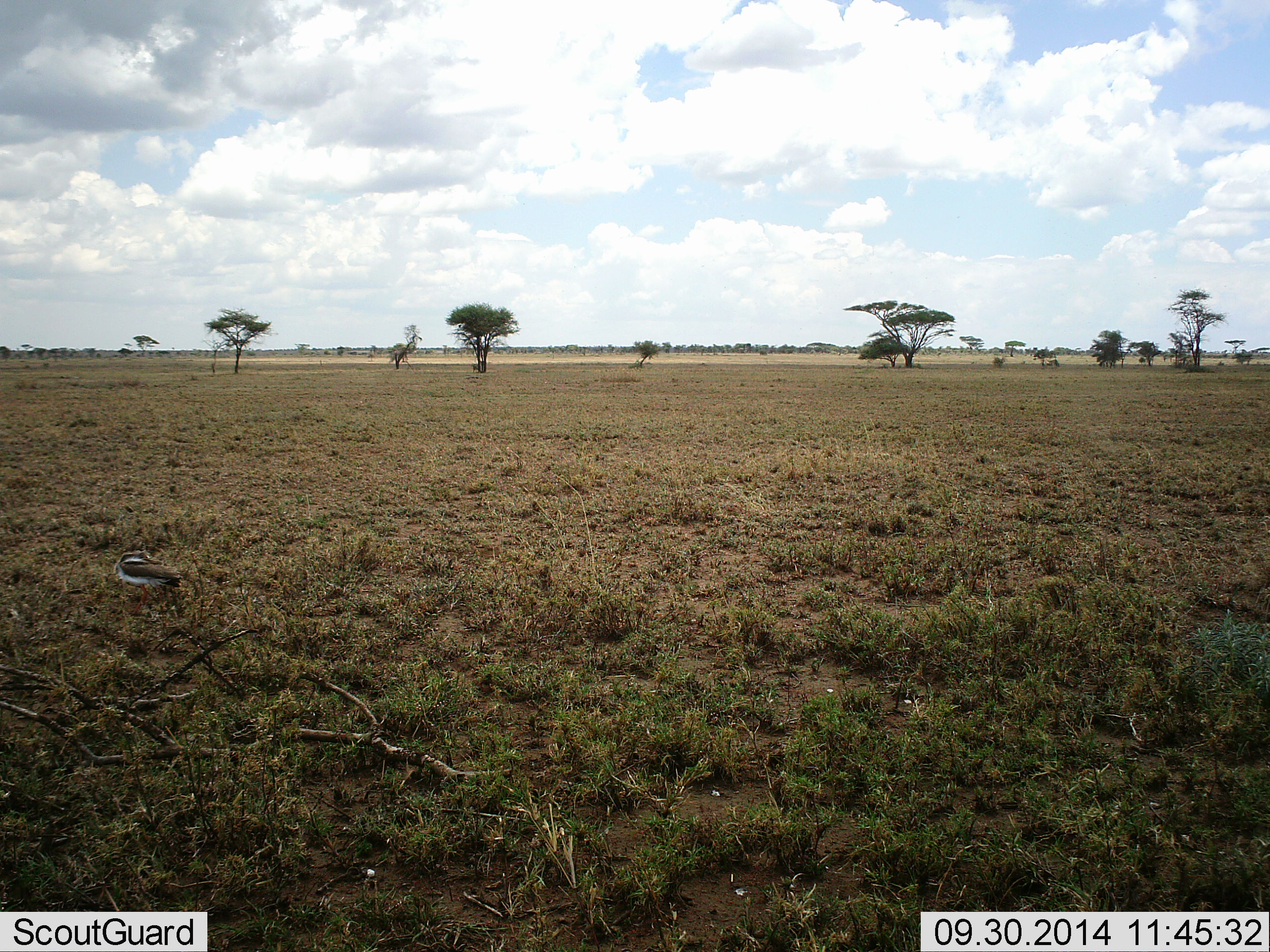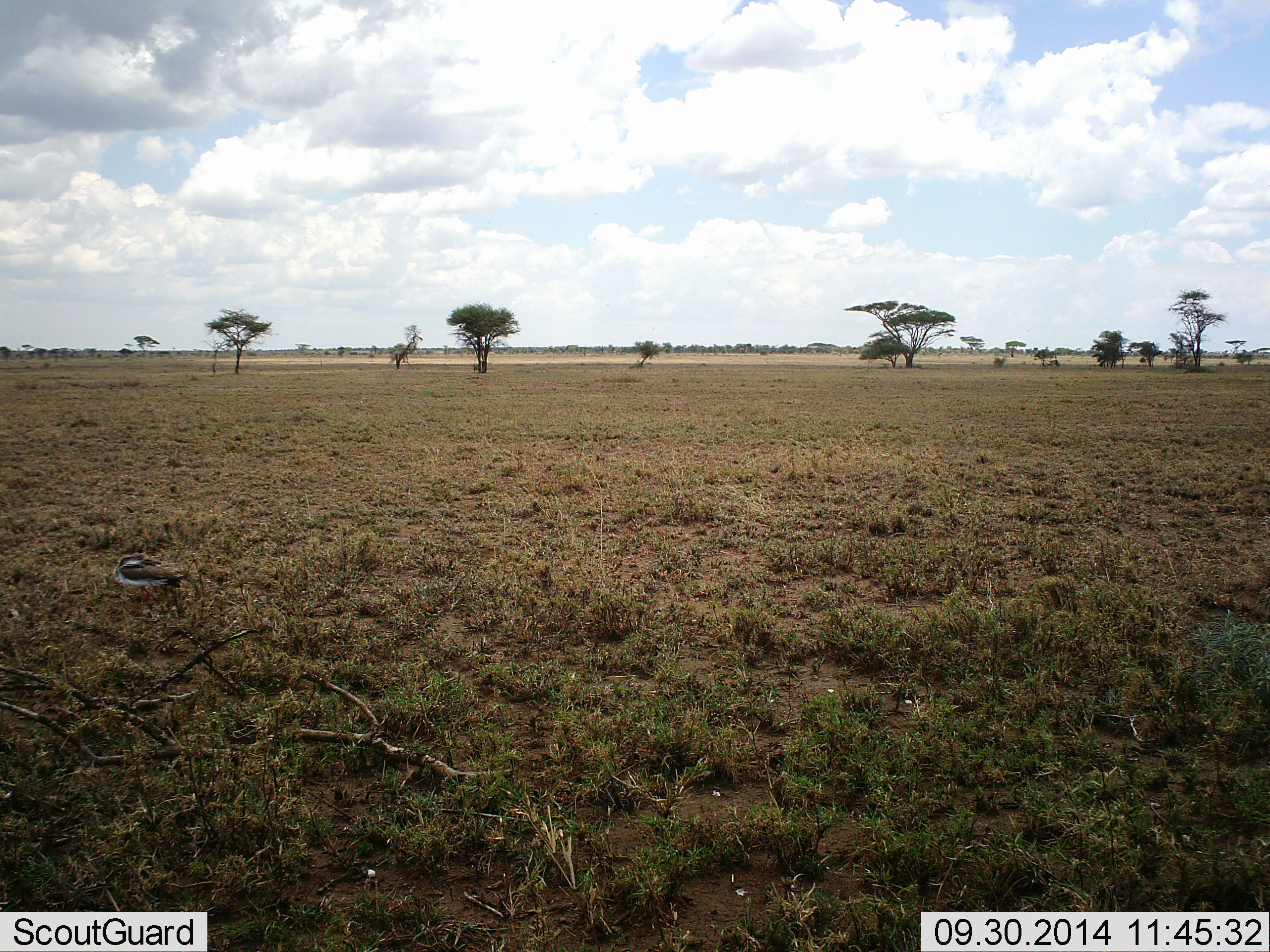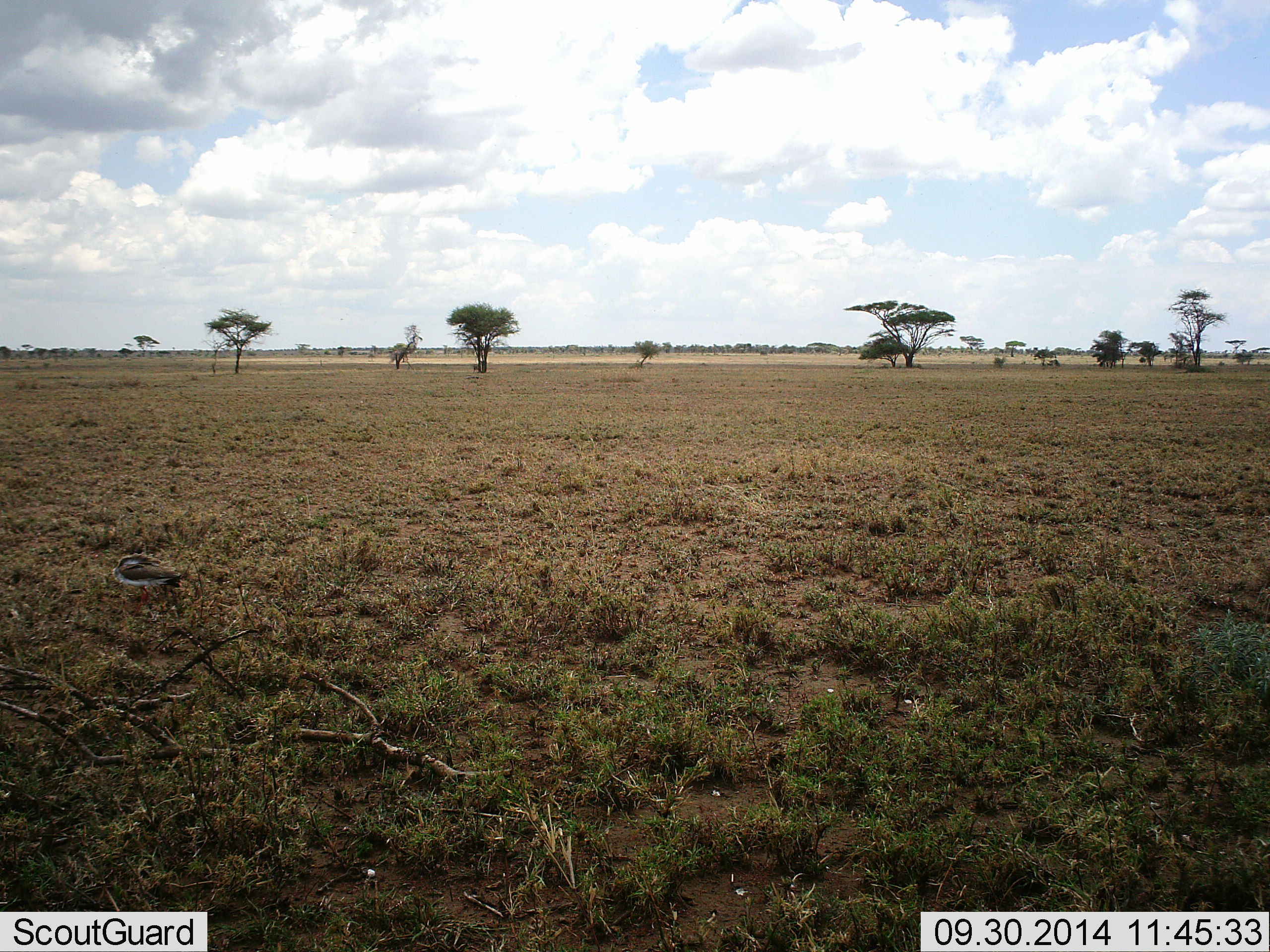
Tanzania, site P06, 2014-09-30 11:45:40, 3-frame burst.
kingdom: Animalia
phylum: Chordata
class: Aves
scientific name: Aves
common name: bird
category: otherbird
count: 1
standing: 50%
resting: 50%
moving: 0%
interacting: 0%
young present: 0%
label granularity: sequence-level